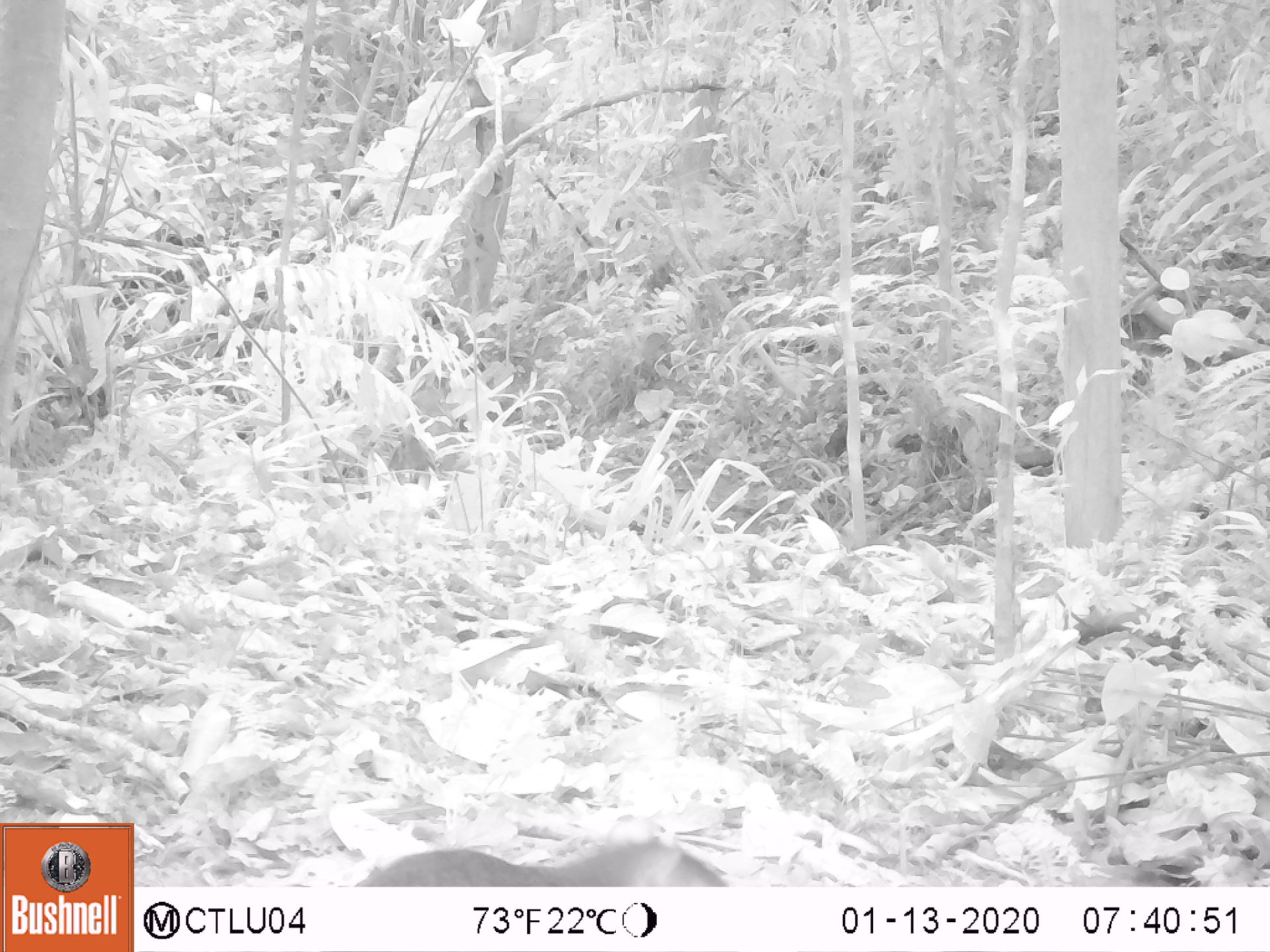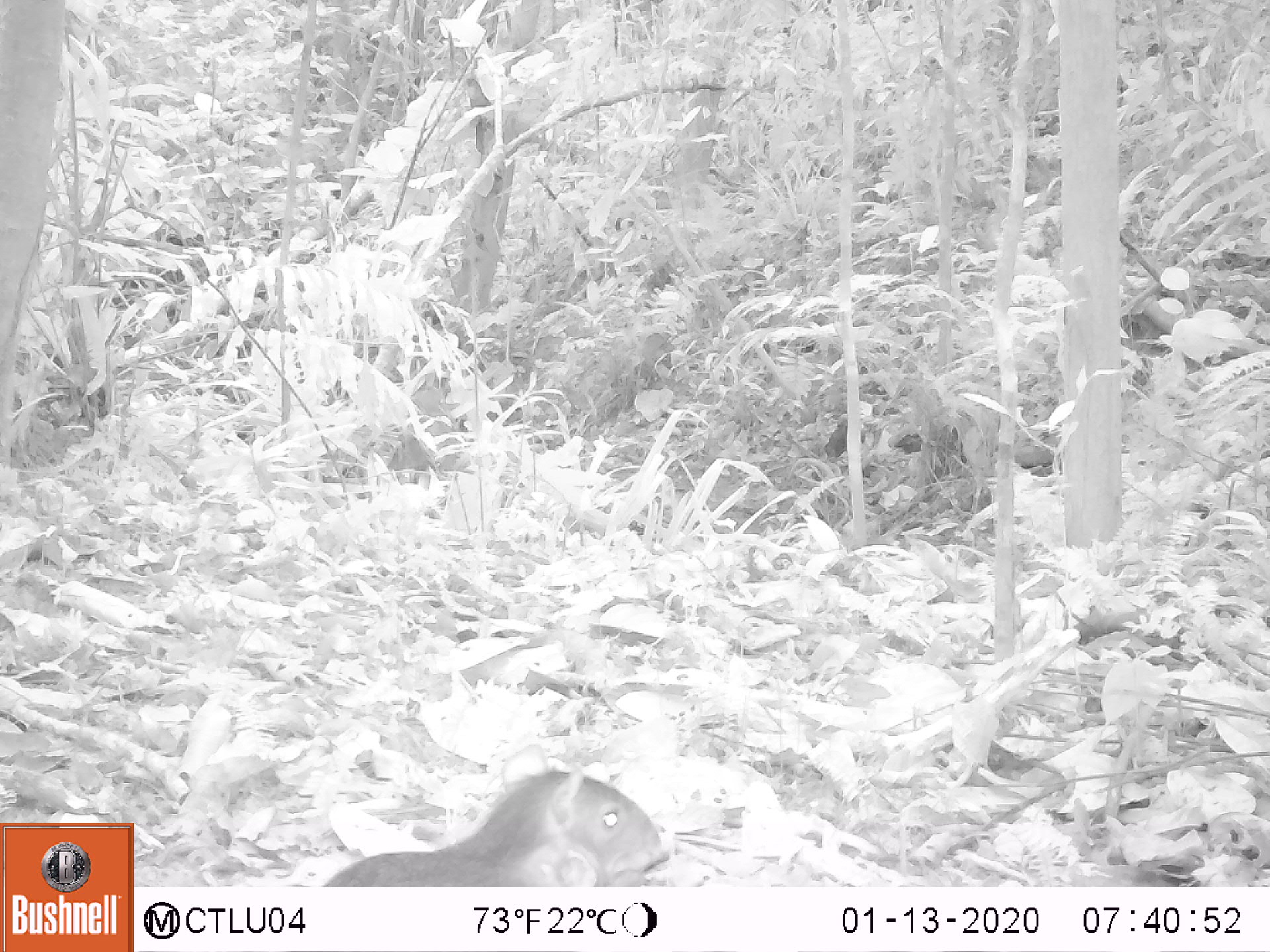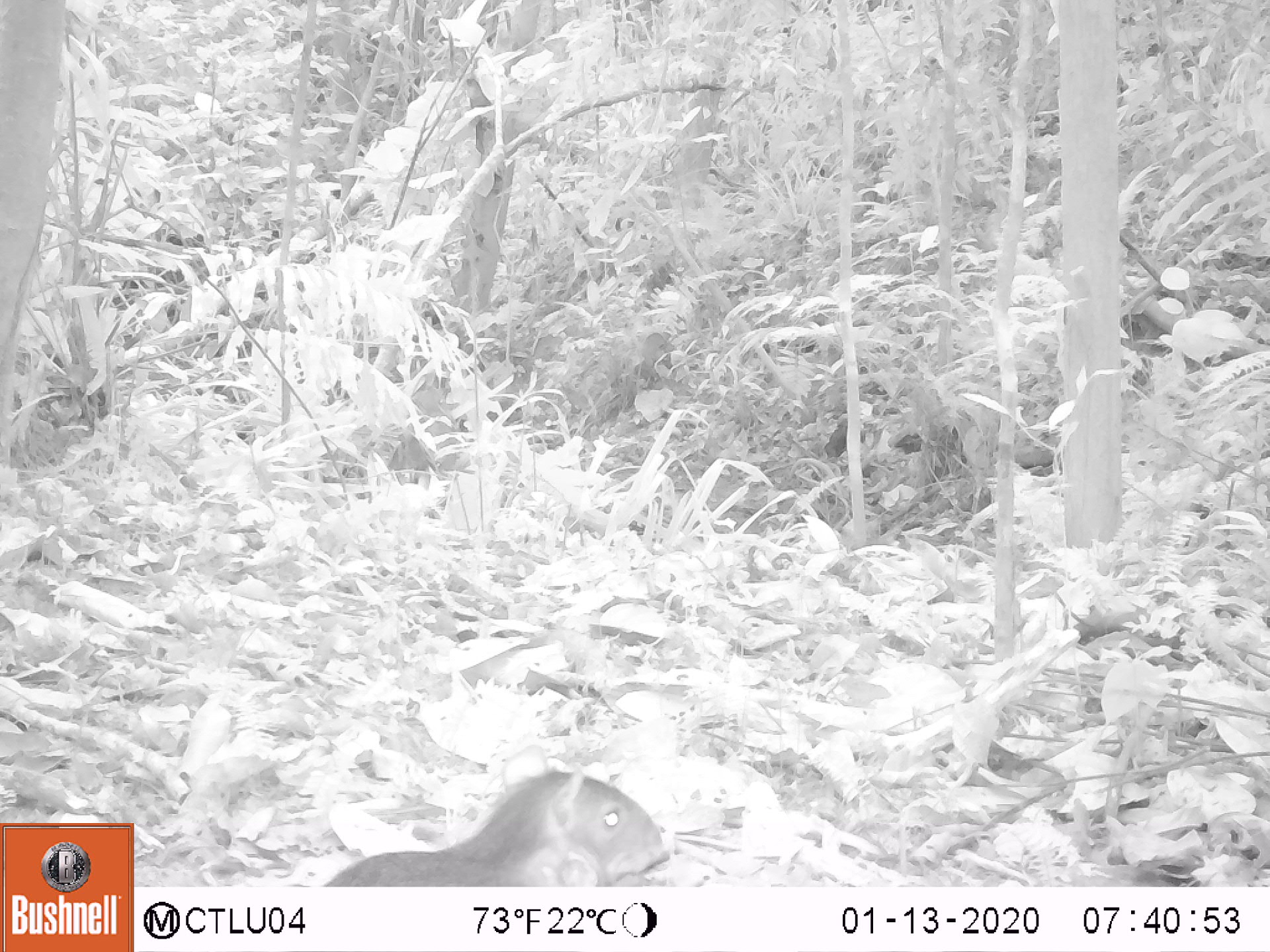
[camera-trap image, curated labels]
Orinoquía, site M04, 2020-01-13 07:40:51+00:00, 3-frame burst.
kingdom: Animalia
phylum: Chordata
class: Mammalia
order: Rodentia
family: Dasyproctidae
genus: Dasyprocta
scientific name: Dasyprocta fuliginosa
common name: black agouti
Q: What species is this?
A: Black agouti (Dasyprocta fuliginosa).